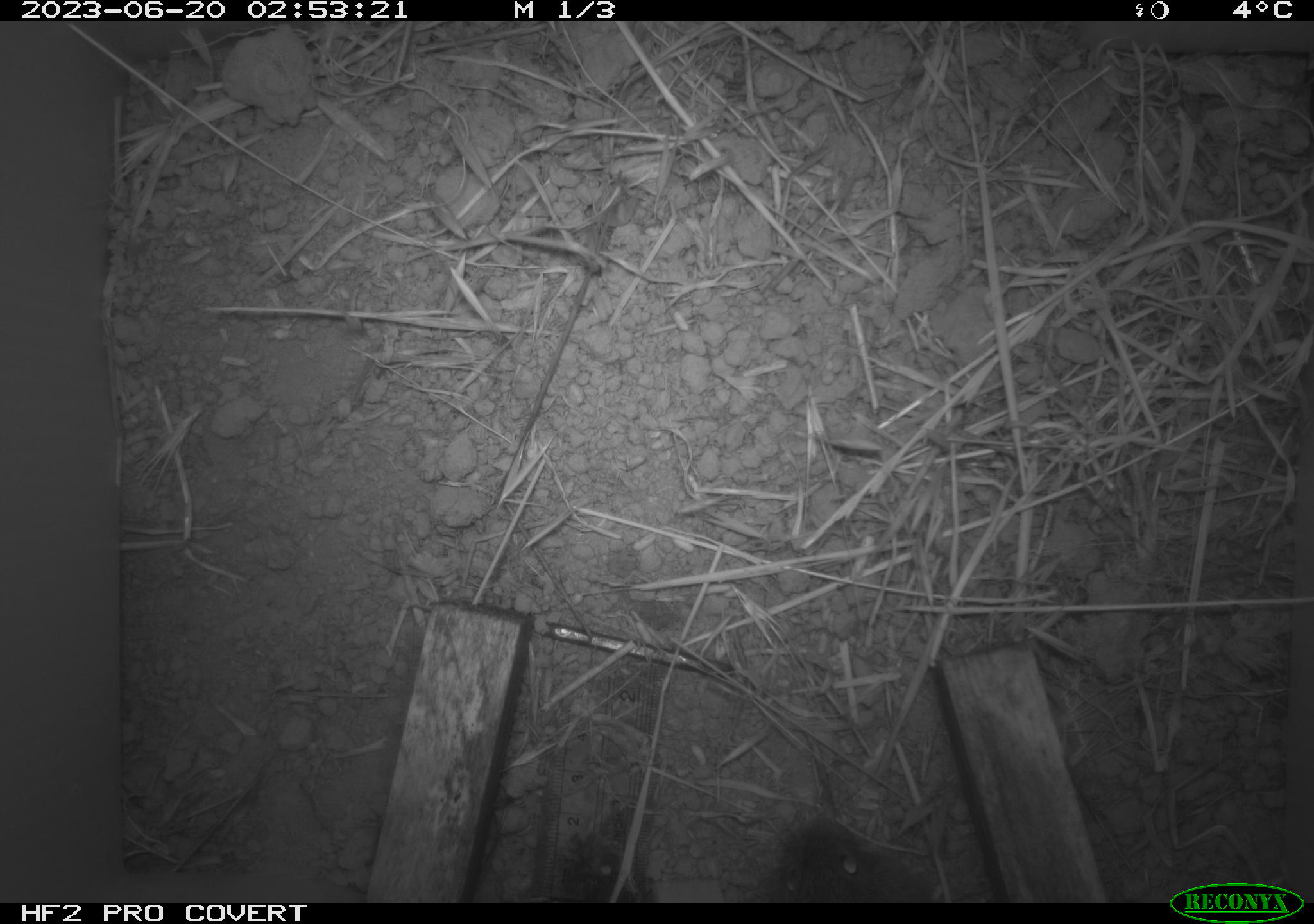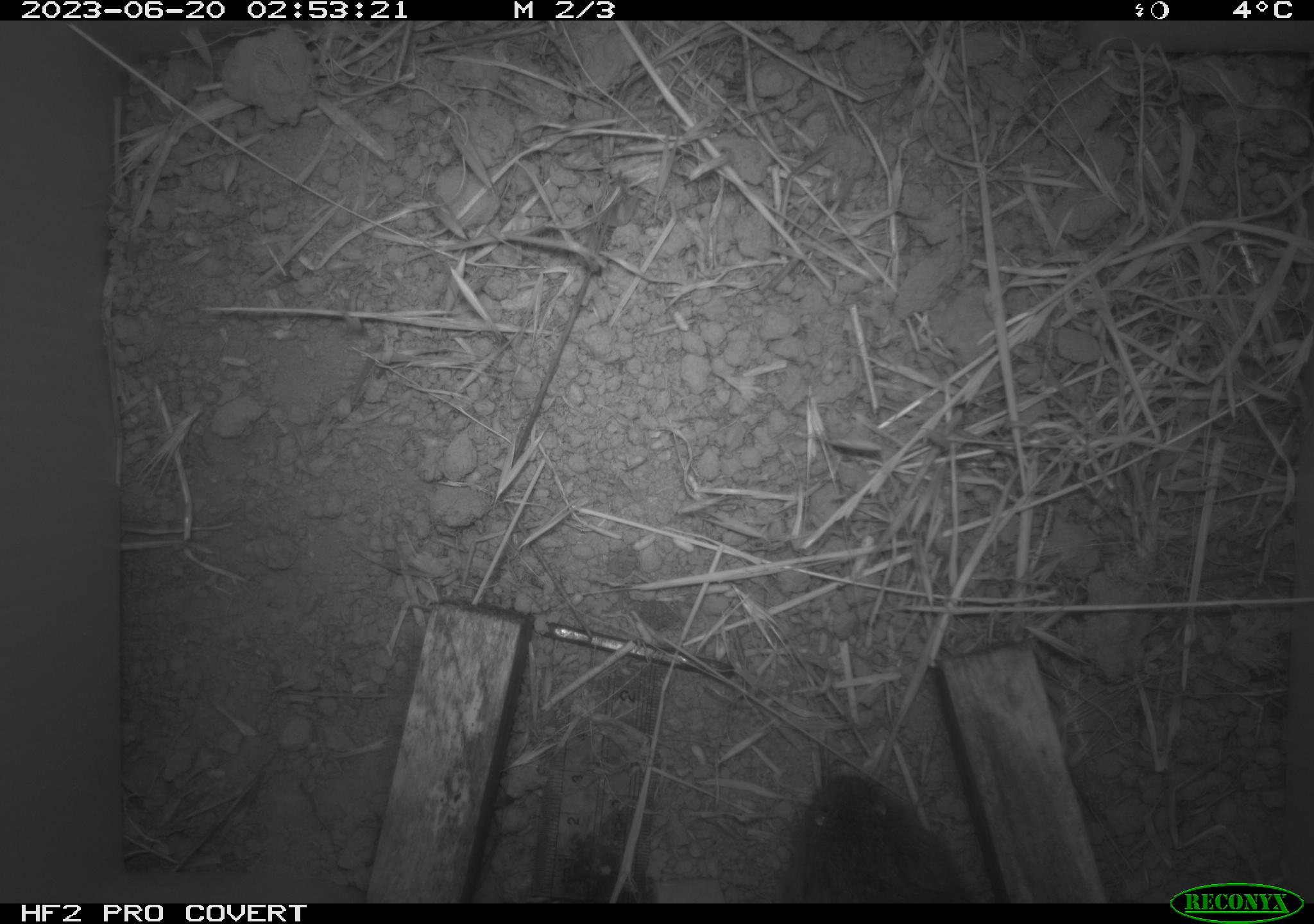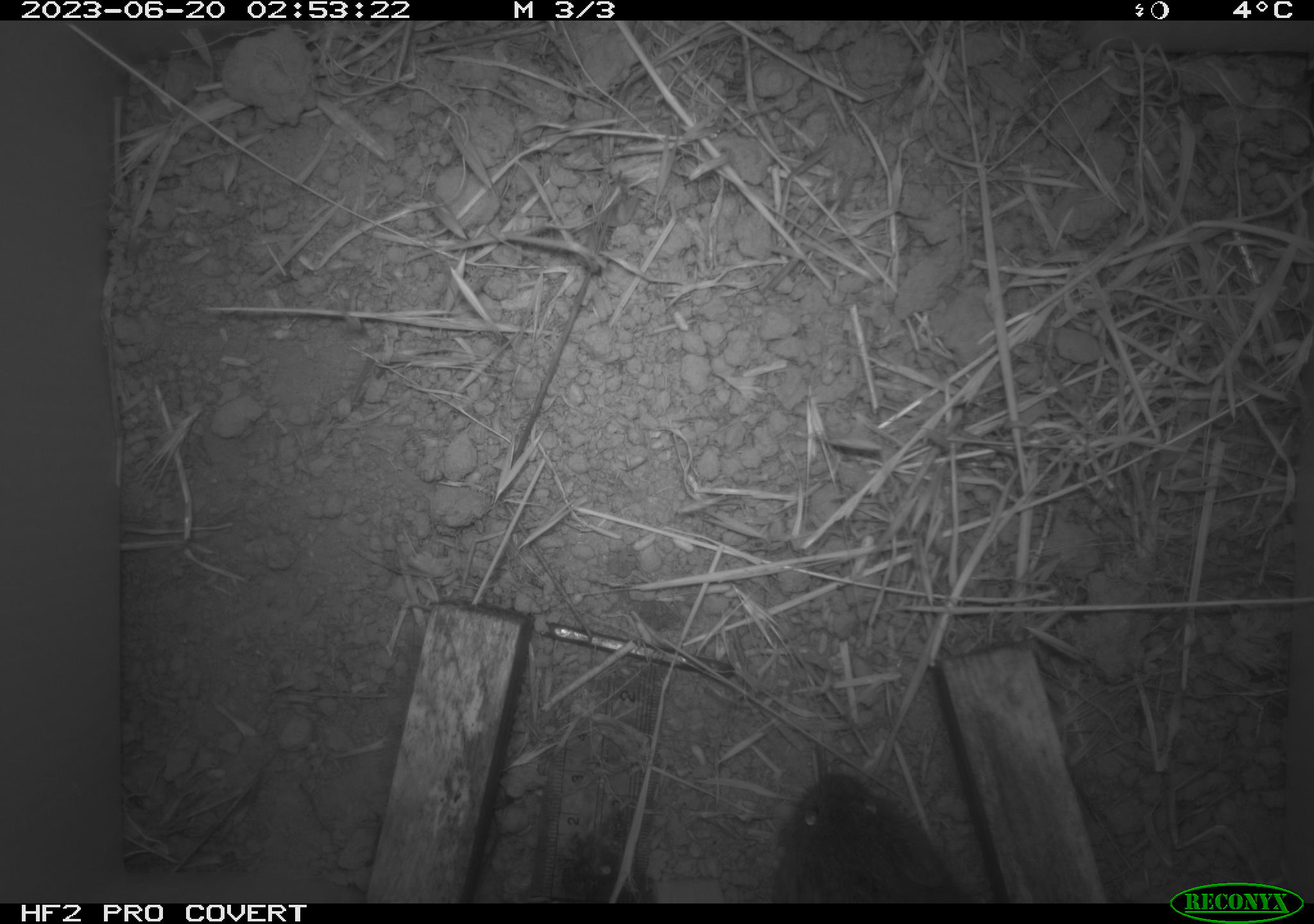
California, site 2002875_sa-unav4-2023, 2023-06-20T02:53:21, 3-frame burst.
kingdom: Animalia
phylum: Chordata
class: Mammalia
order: Rodentia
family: Cricetidae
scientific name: Arvicolinae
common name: voles, lemmings, and muskrats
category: arvicolinae subfamily